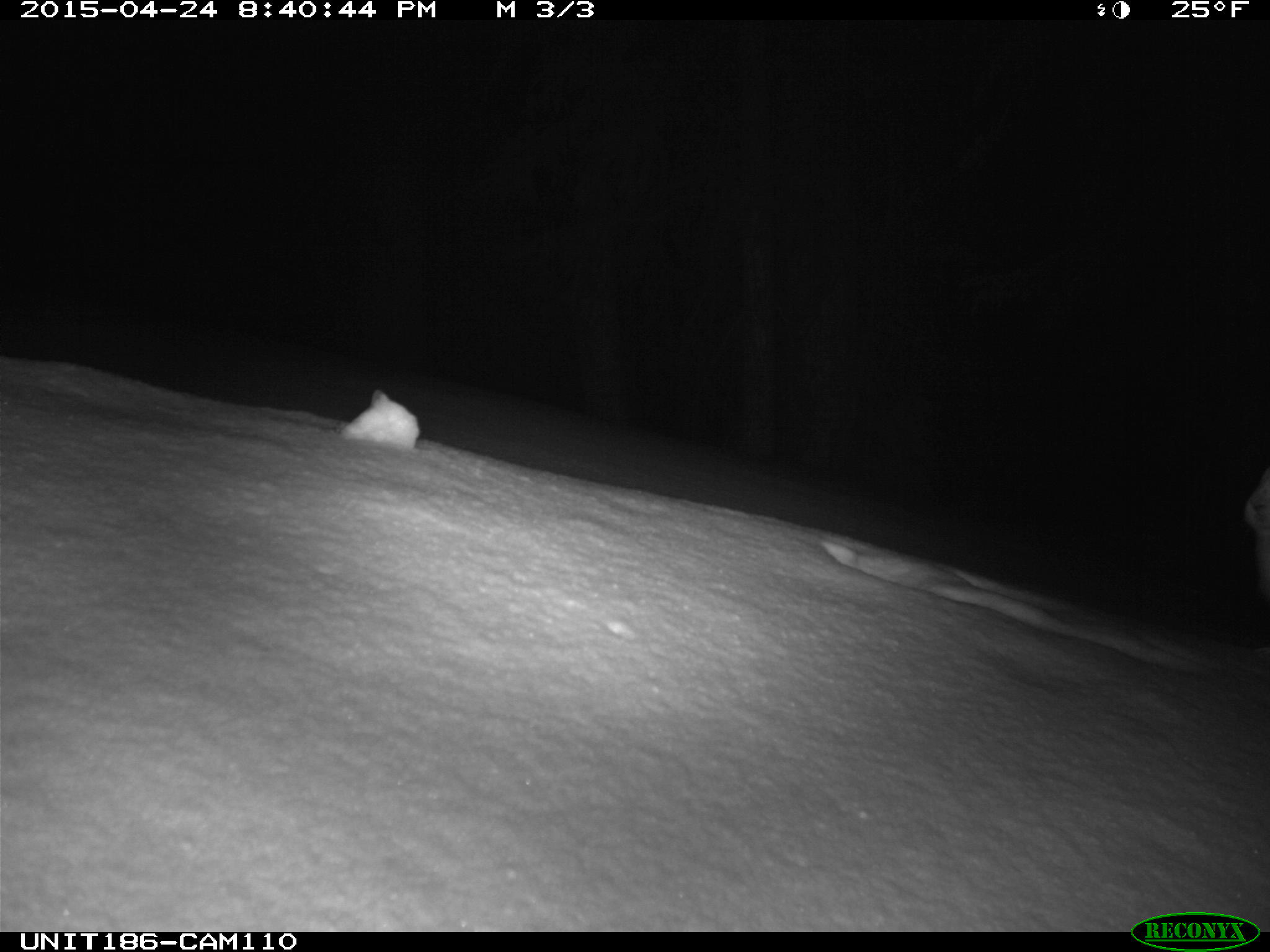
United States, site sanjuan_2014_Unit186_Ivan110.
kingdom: Animalia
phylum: Chordata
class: Mammalia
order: Lagomorpha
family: Leporidae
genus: Lepus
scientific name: Lepus americanus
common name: snowshoe hare